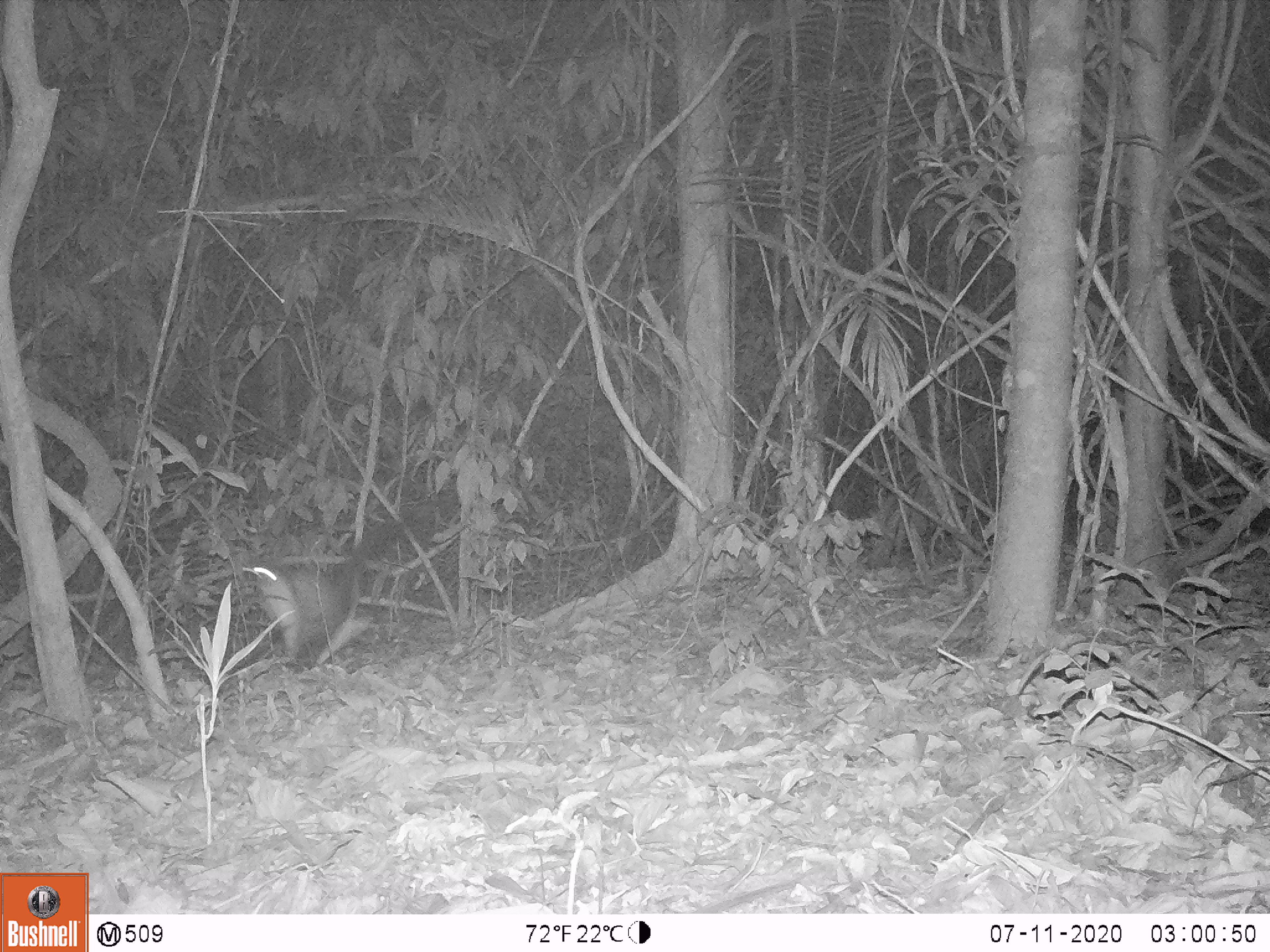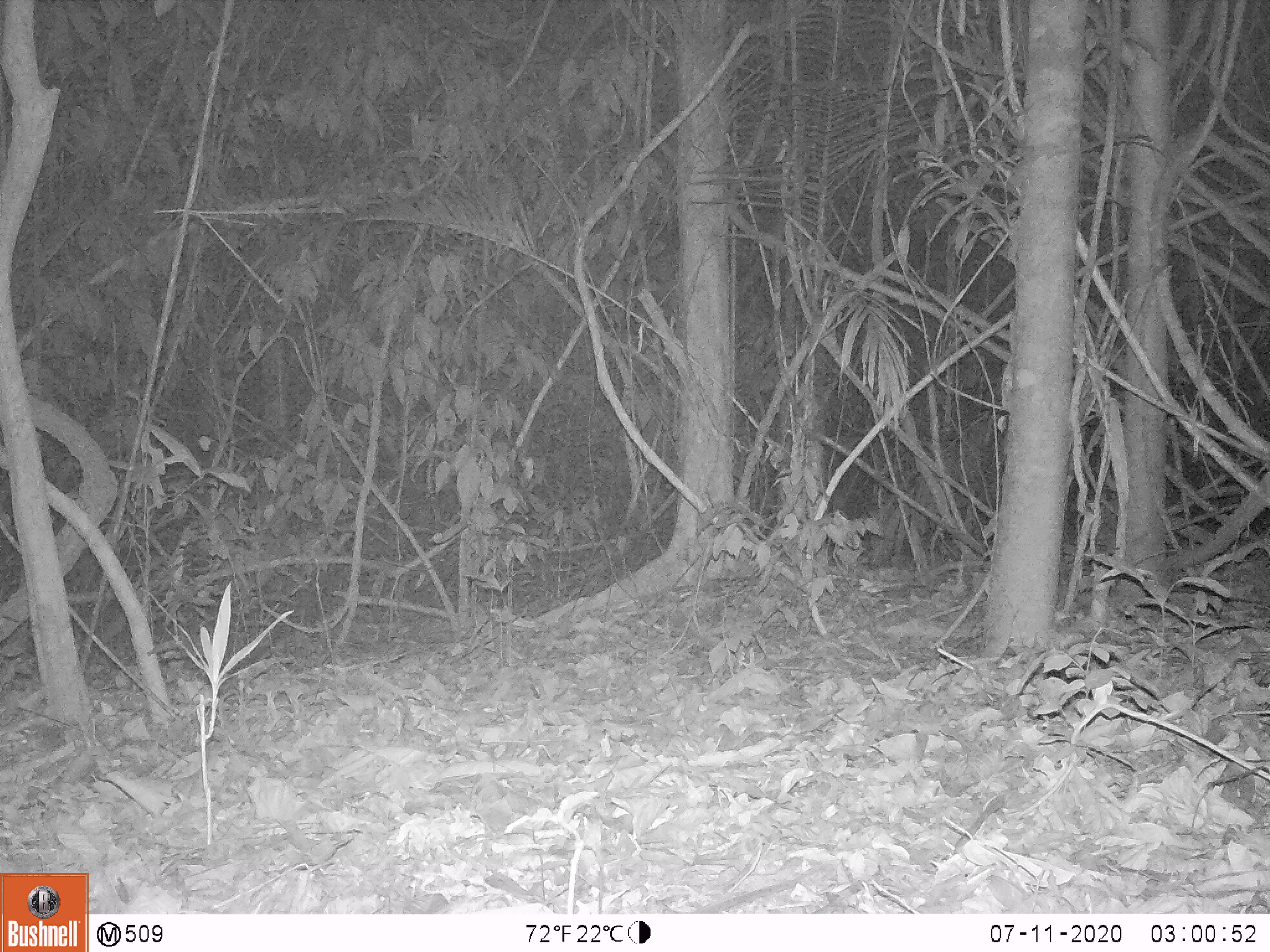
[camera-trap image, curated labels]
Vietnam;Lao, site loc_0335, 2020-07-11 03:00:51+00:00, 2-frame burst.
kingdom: Animalia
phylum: Chordata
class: Mammalia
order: Carnivora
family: Mustelidae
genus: Martes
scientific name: Martes flavigula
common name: yellow-throated marten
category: yellow throated marten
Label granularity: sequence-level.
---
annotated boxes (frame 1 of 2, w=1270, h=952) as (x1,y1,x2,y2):
yellow throated marten: (240,490,443,660)